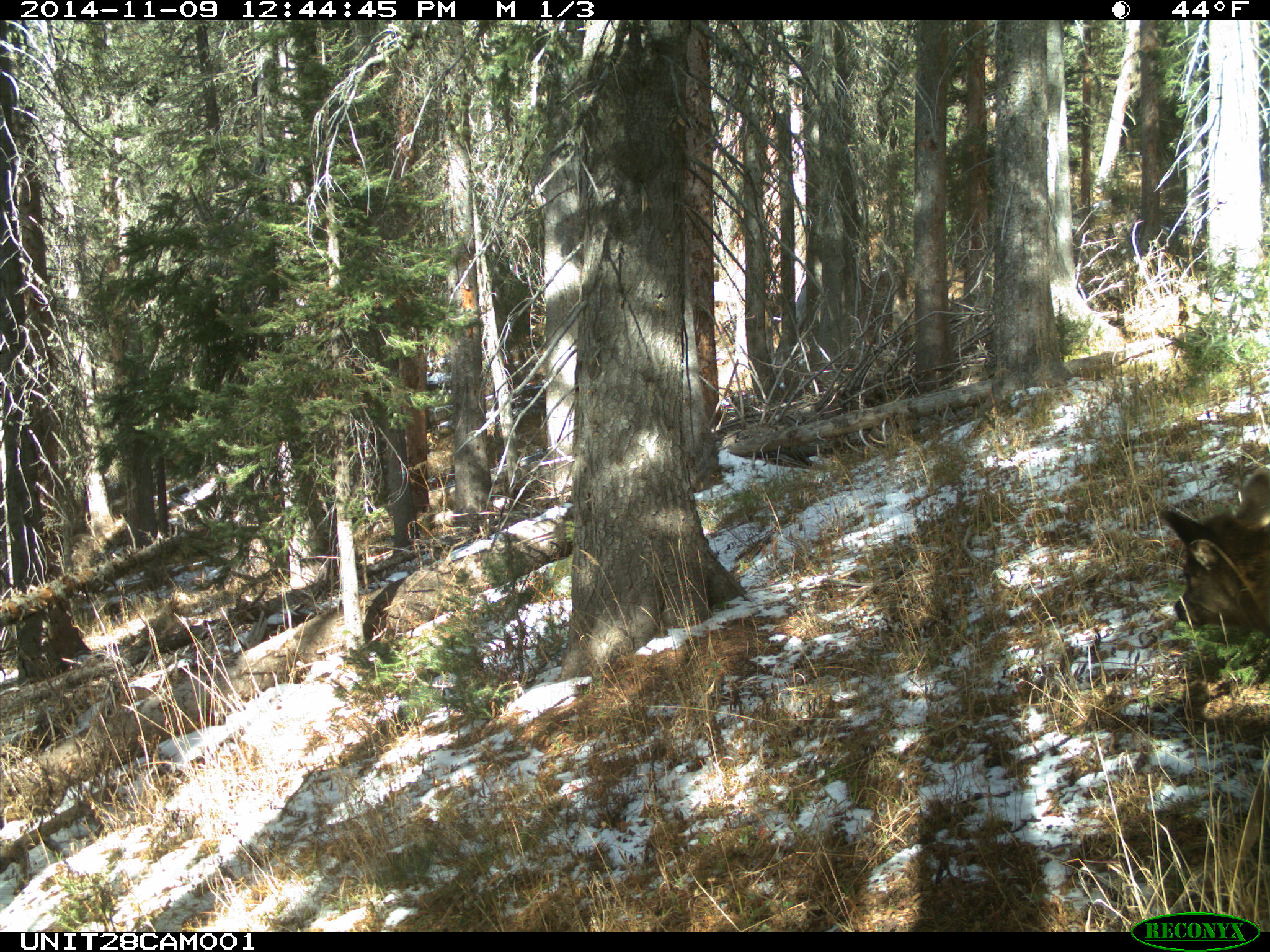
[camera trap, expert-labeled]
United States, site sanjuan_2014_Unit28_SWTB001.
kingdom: Animalia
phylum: Chordata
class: Mammalia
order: Artiodactyla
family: Cervidae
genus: Cervus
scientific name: Cervus elaphus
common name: red deer